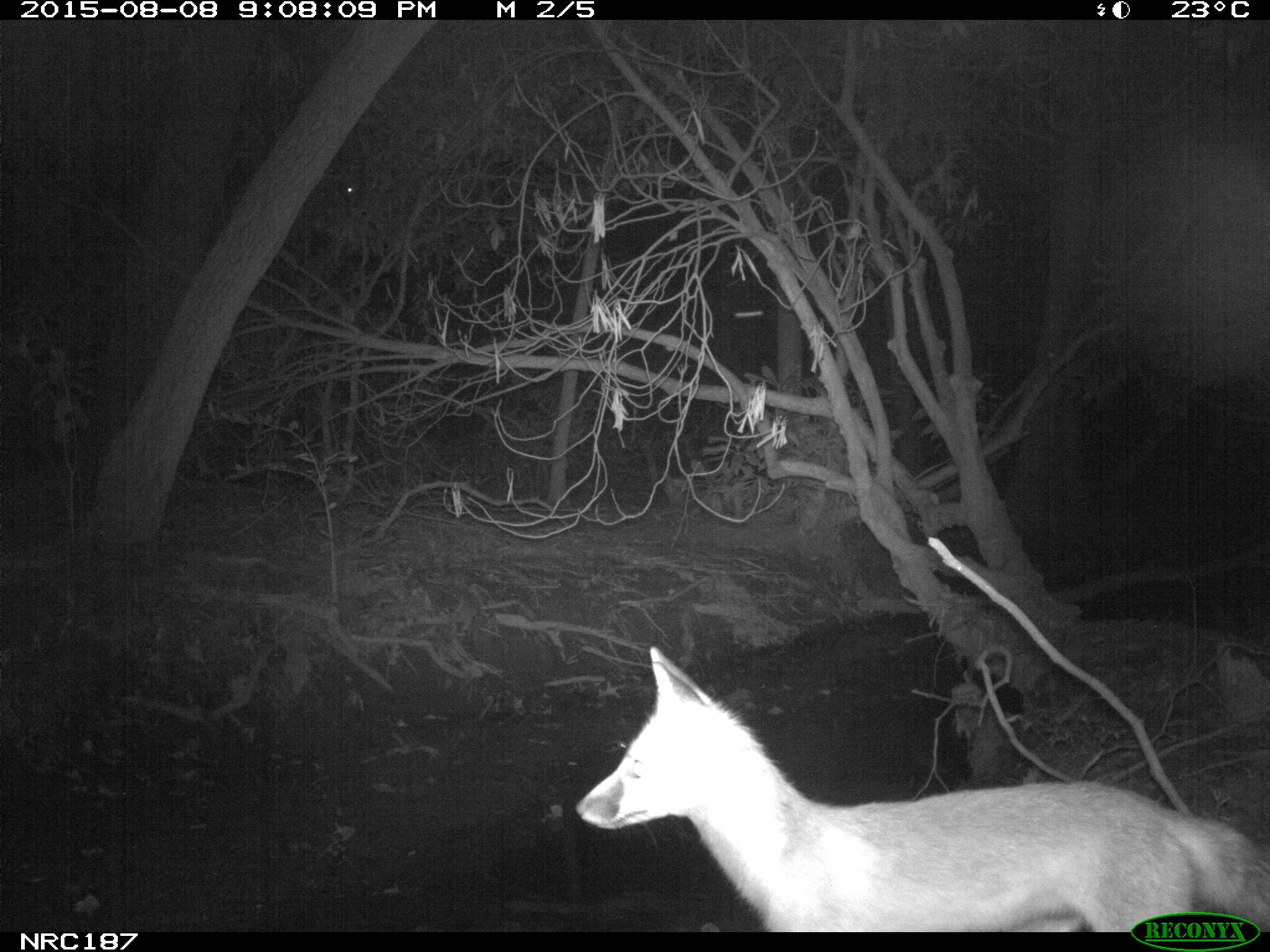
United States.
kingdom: Animalia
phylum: Chordata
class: Mammalia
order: Carnivora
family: Canidae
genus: Vulpes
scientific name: Vulpes vulpes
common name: red fox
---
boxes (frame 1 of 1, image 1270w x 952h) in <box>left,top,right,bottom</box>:
Red Fox: <box>576,641,1267,932</box>